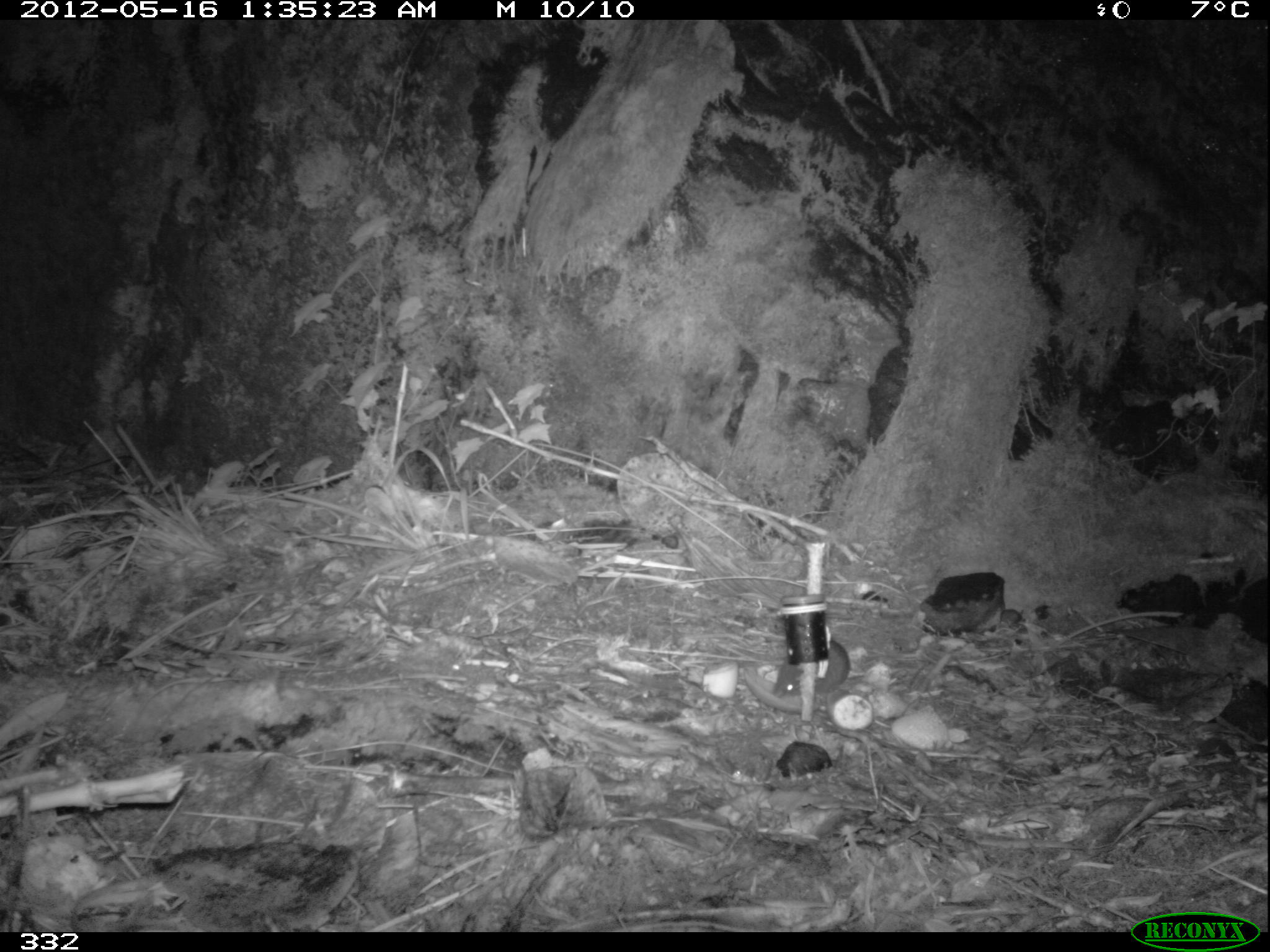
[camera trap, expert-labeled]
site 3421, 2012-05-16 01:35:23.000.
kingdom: Animalia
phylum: Chordata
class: Mammalia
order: Rodentia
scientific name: Rodentia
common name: rodents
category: unknown rodent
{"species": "unknown rodent (rodents) (Rodentia)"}